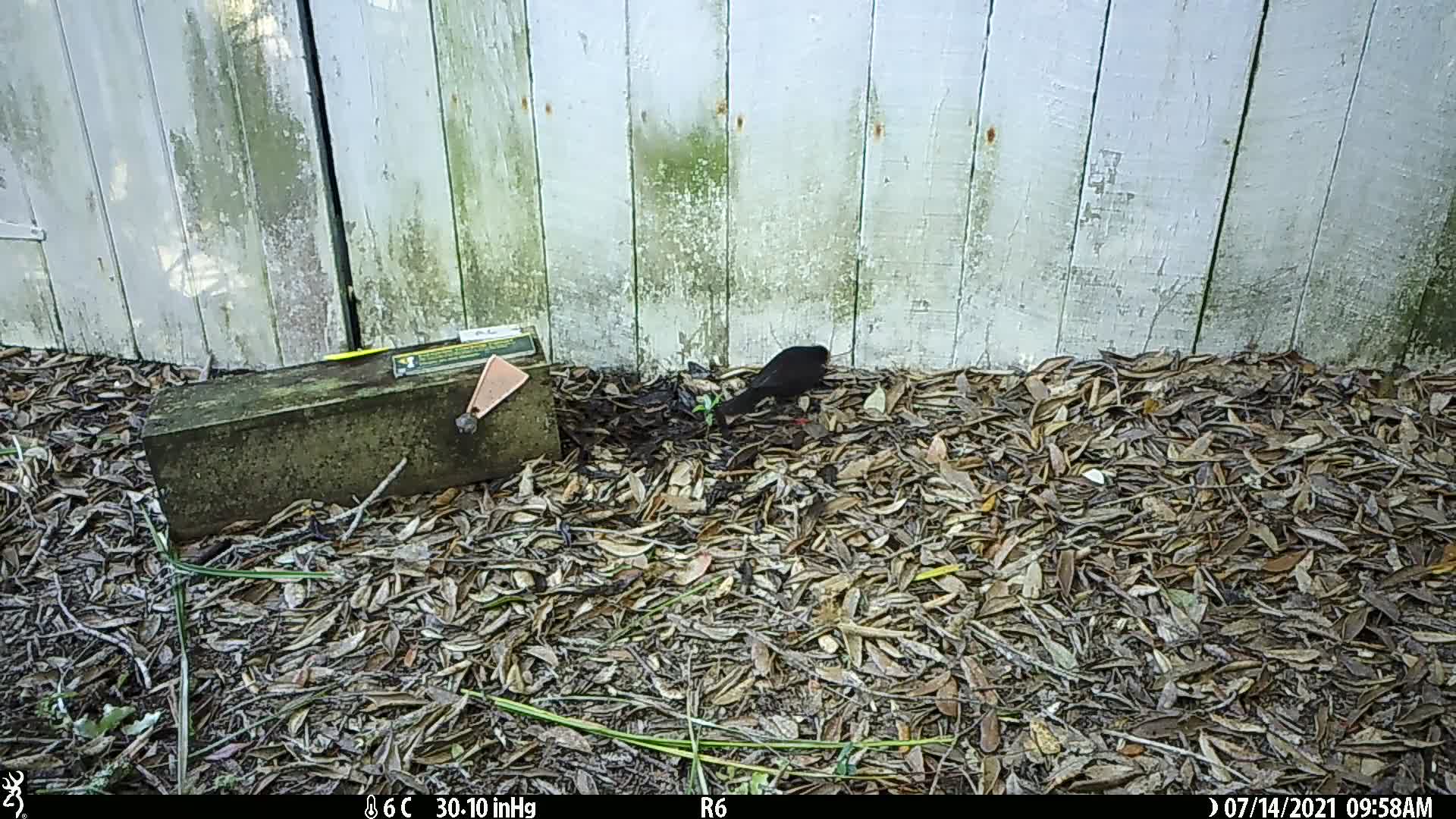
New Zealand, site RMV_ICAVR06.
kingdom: Animalia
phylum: Chordata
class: Aves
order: Passeriformes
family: Turdidae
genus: Turdus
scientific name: Turdus merula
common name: eurasian blackbird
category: blackbird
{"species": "blackbird (eurasian blackbird) (Turdus merula)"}